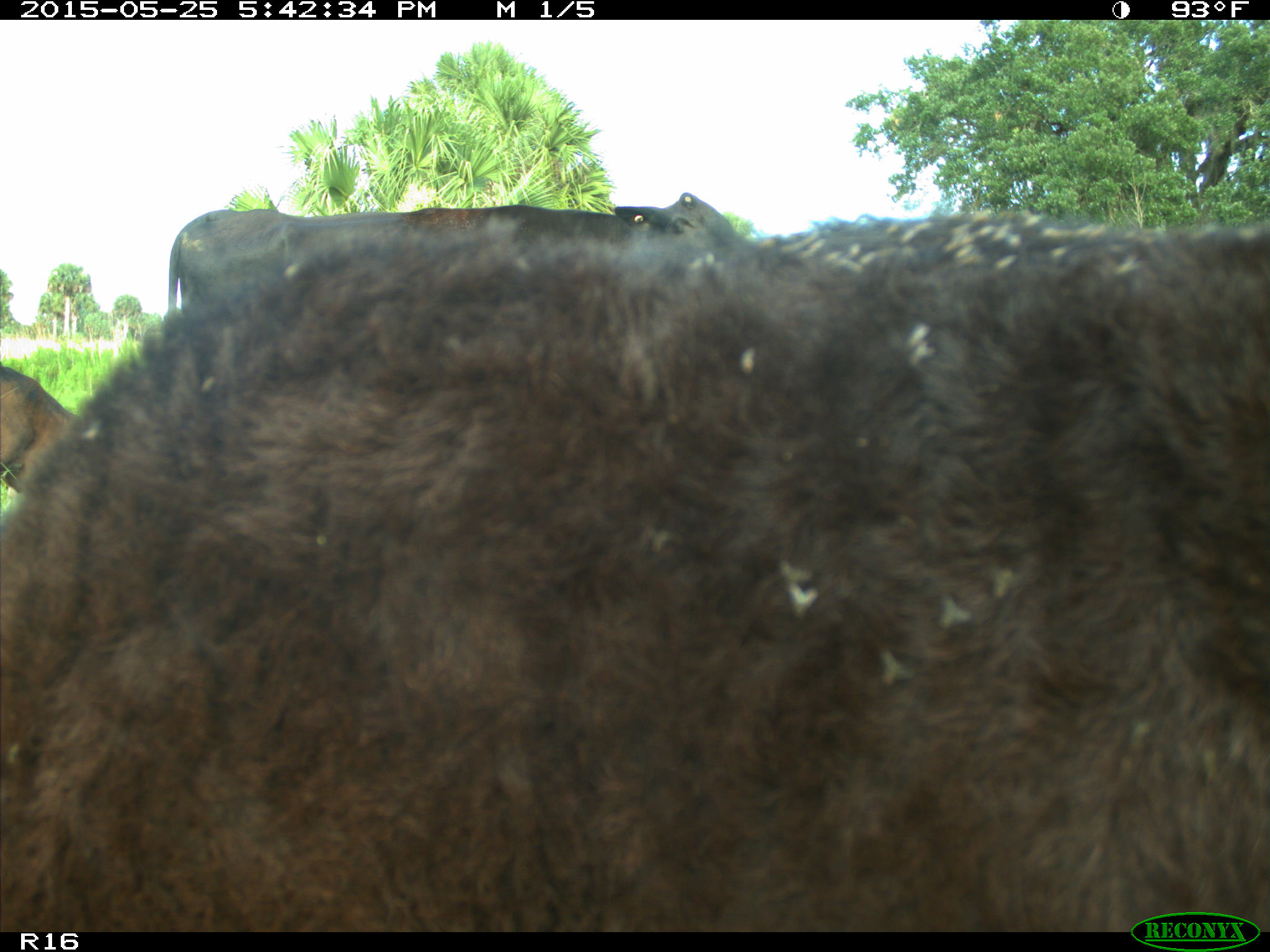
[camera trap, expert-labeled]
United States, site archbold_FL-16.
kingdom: Animalia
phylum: Chordata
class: Mammalia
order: Artiodactyla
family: Bovidae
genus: Bos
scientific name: Bos taurus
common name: domestic cow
Bos taurus (domestic cow).